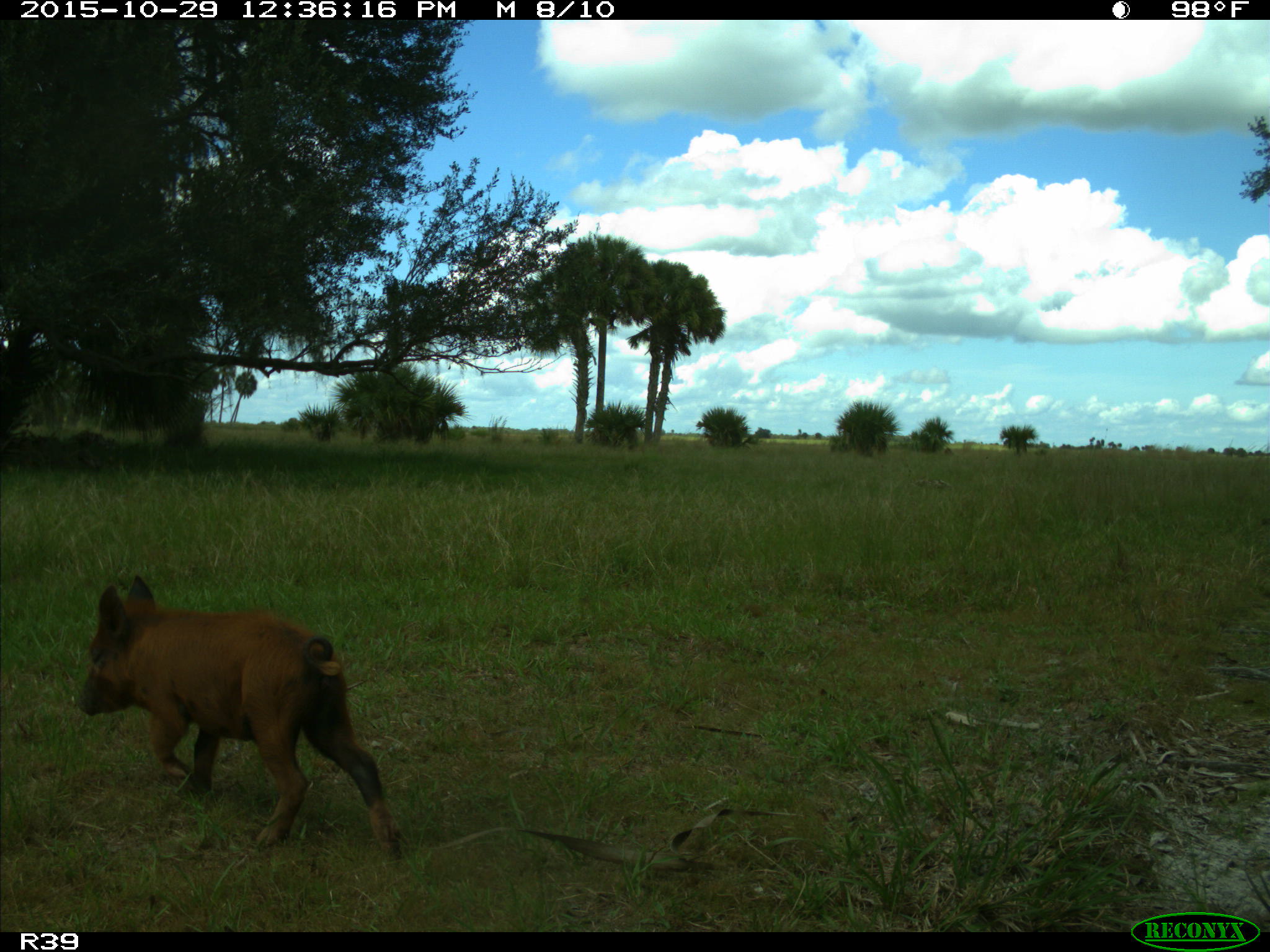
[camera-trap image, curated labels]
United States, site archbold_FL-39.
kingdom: Animalia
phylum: Chordata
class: Mammalia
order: Artiodactyla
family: Suidae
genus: Sus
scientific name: Sus scrofa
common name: wild boar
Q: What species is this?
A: Sus scrofa (wild boar).